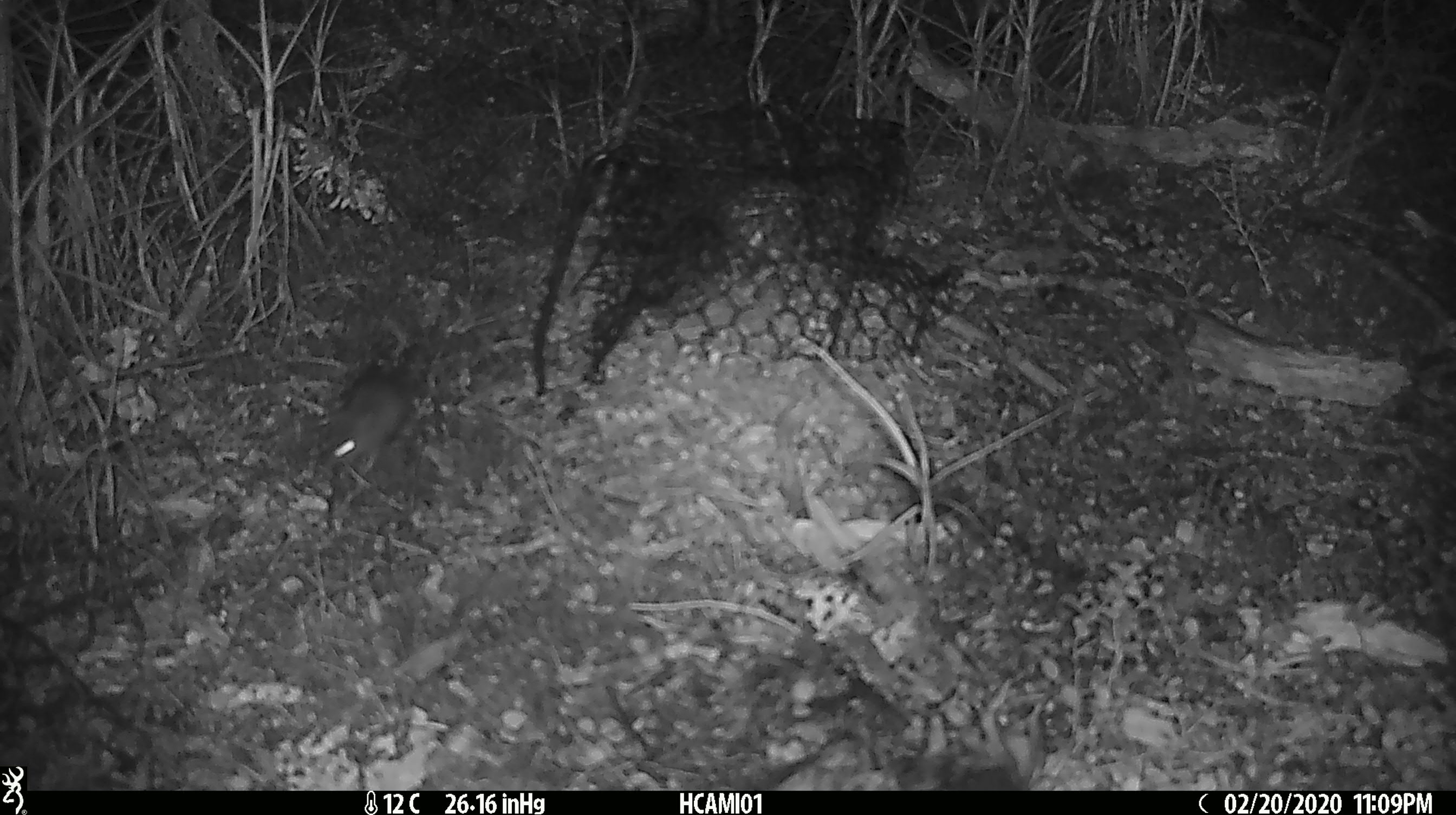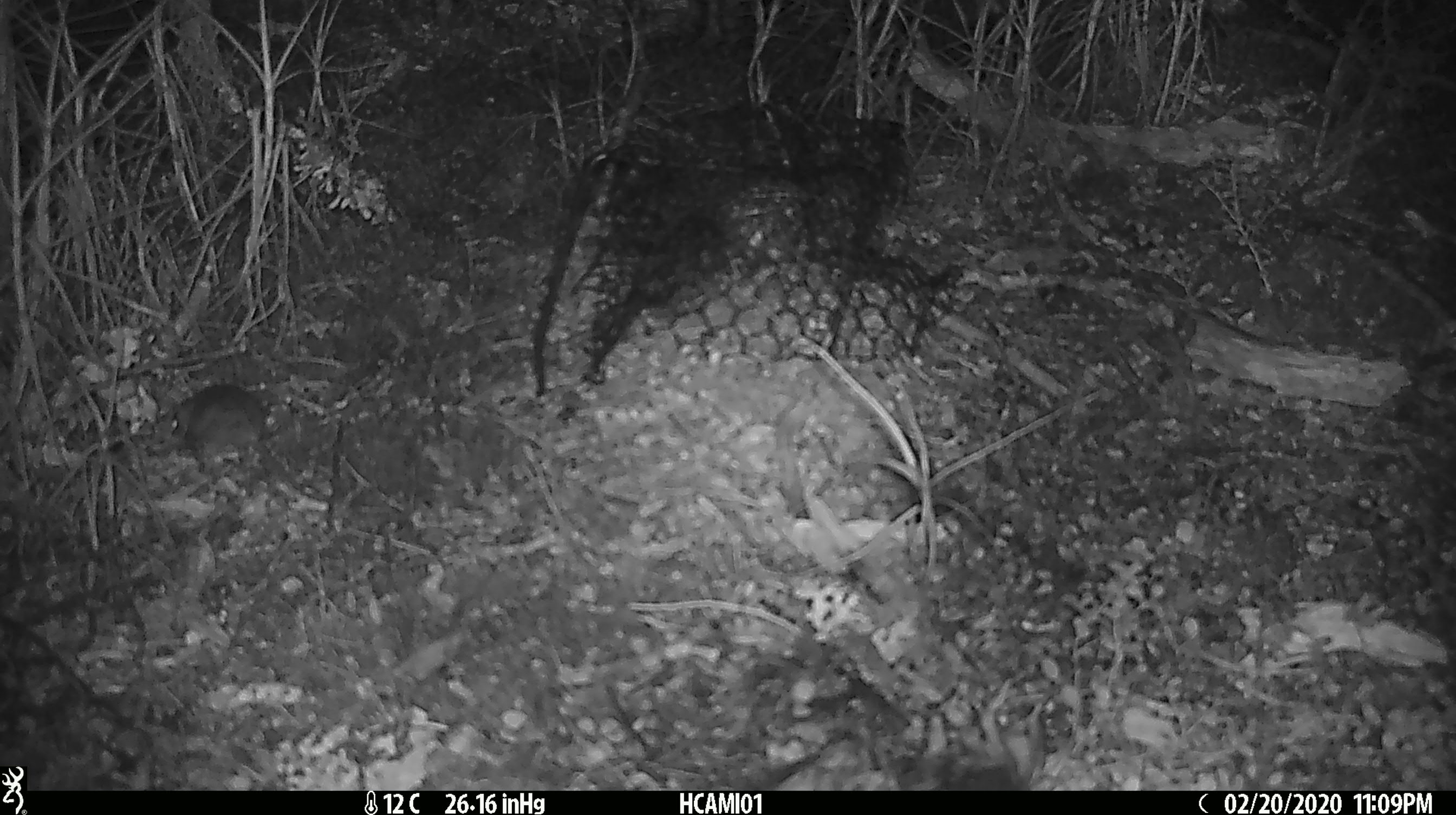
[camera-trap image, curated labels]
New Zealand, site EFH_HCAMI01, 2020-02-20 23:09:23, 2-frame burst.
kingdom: Animalia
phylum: Chordata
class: Mammalia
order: Rodentia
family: Muridae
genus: Mus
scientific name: Mus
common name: mouse